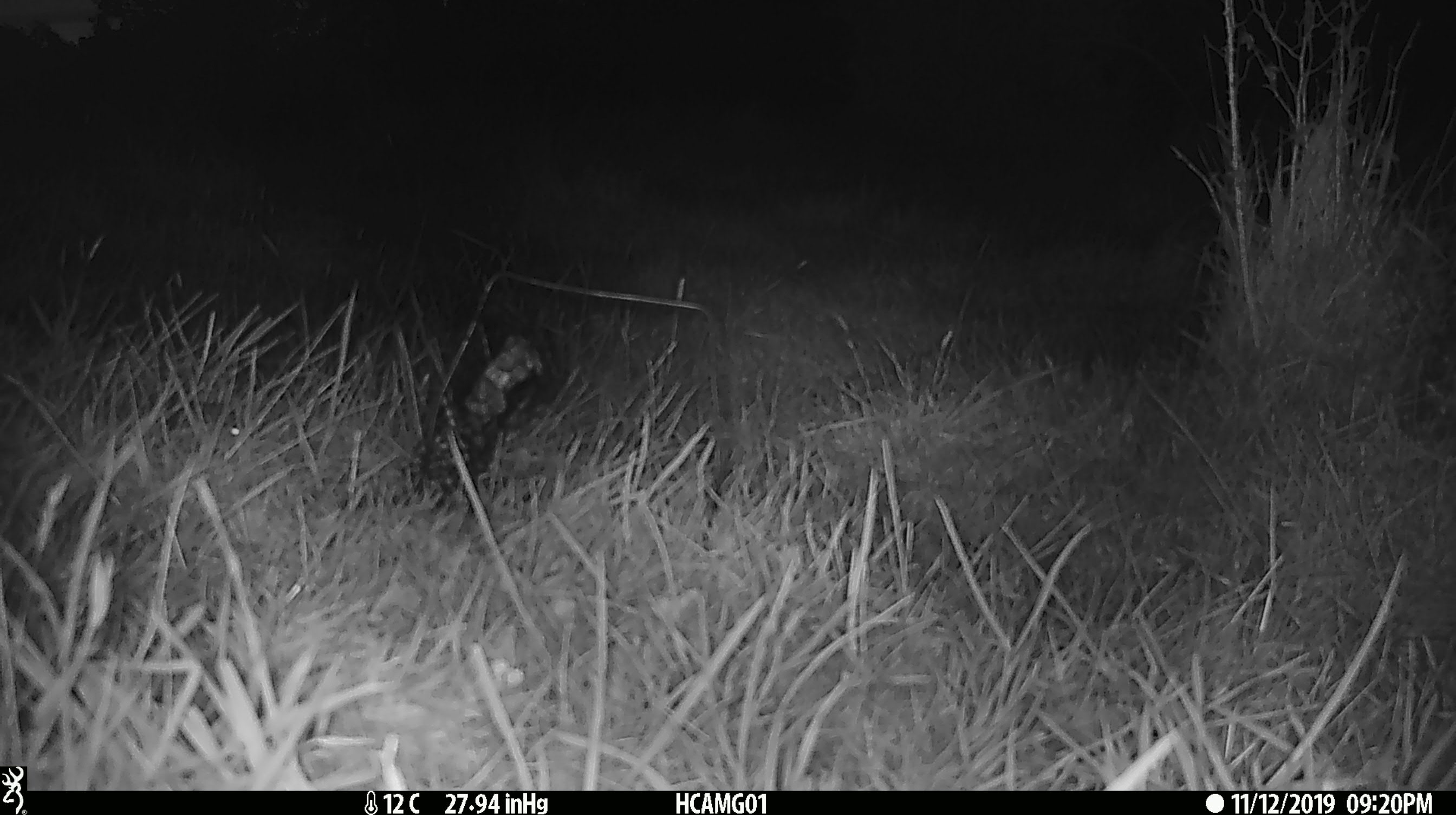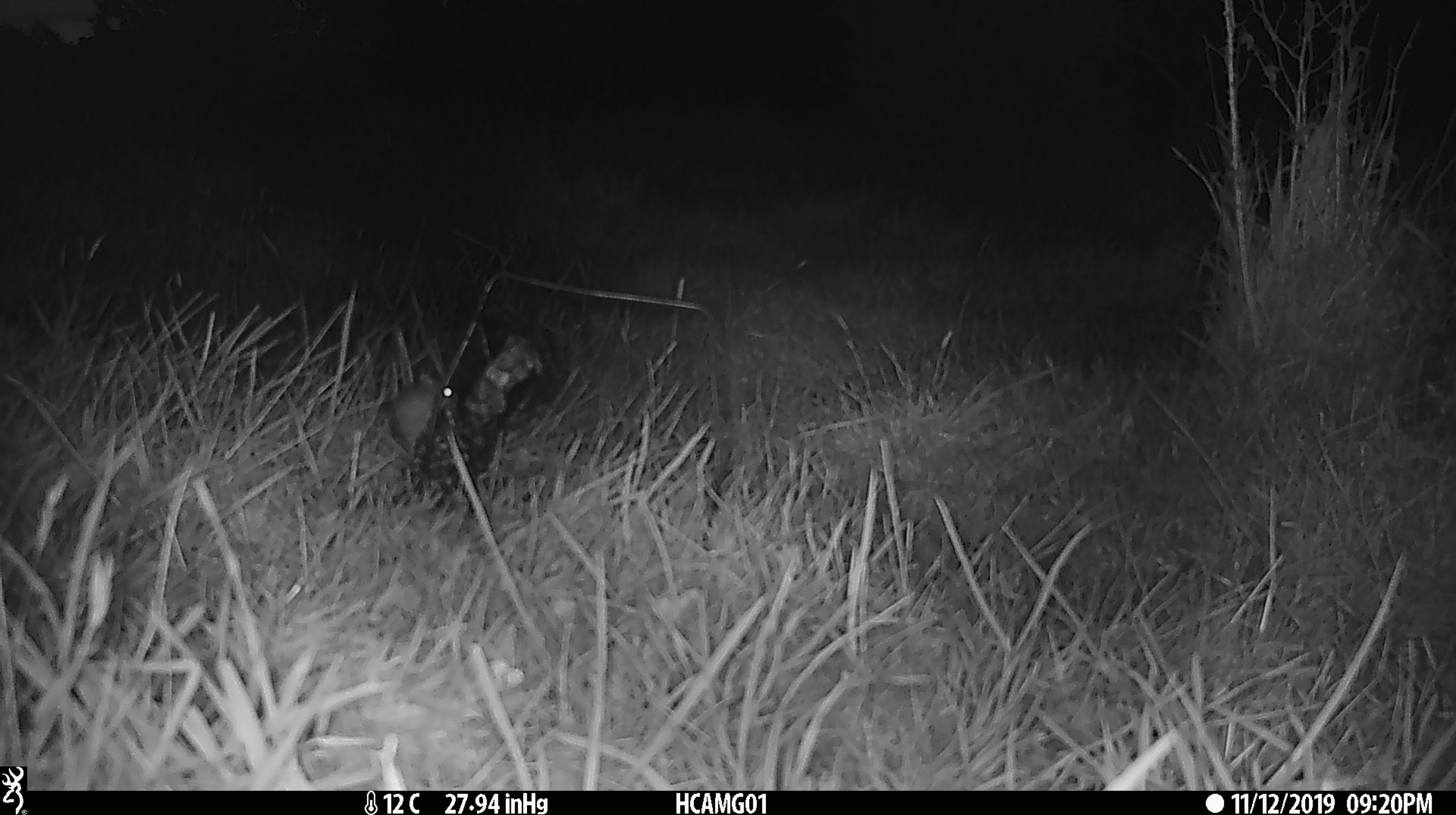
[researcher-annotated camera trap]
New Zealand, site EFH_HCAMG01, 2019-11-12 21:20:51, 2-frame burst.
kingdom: Animalia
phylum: Chordata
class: Mammalia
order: Rodentia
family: Muridae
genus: Mus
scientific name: Mus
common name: mouse